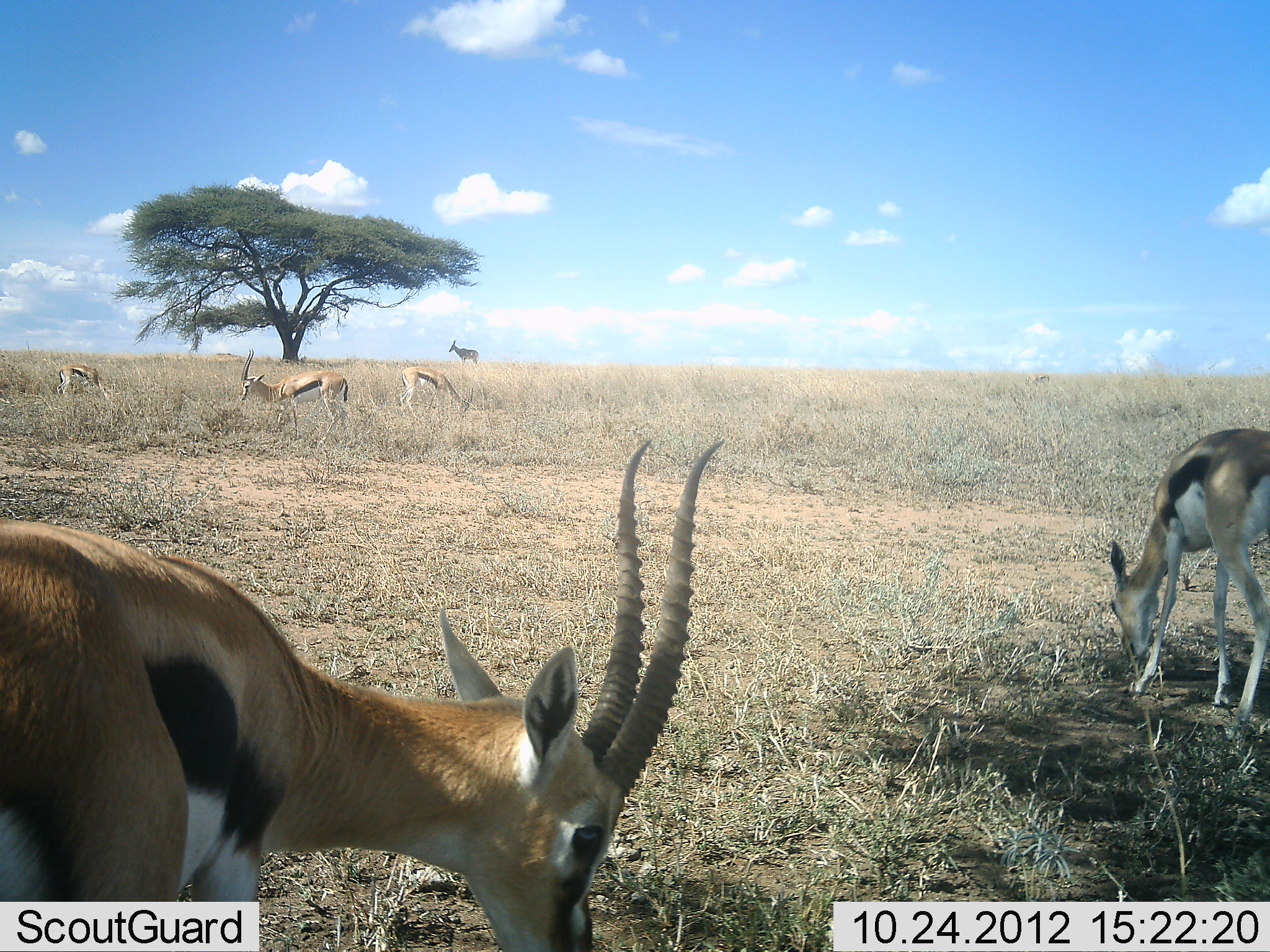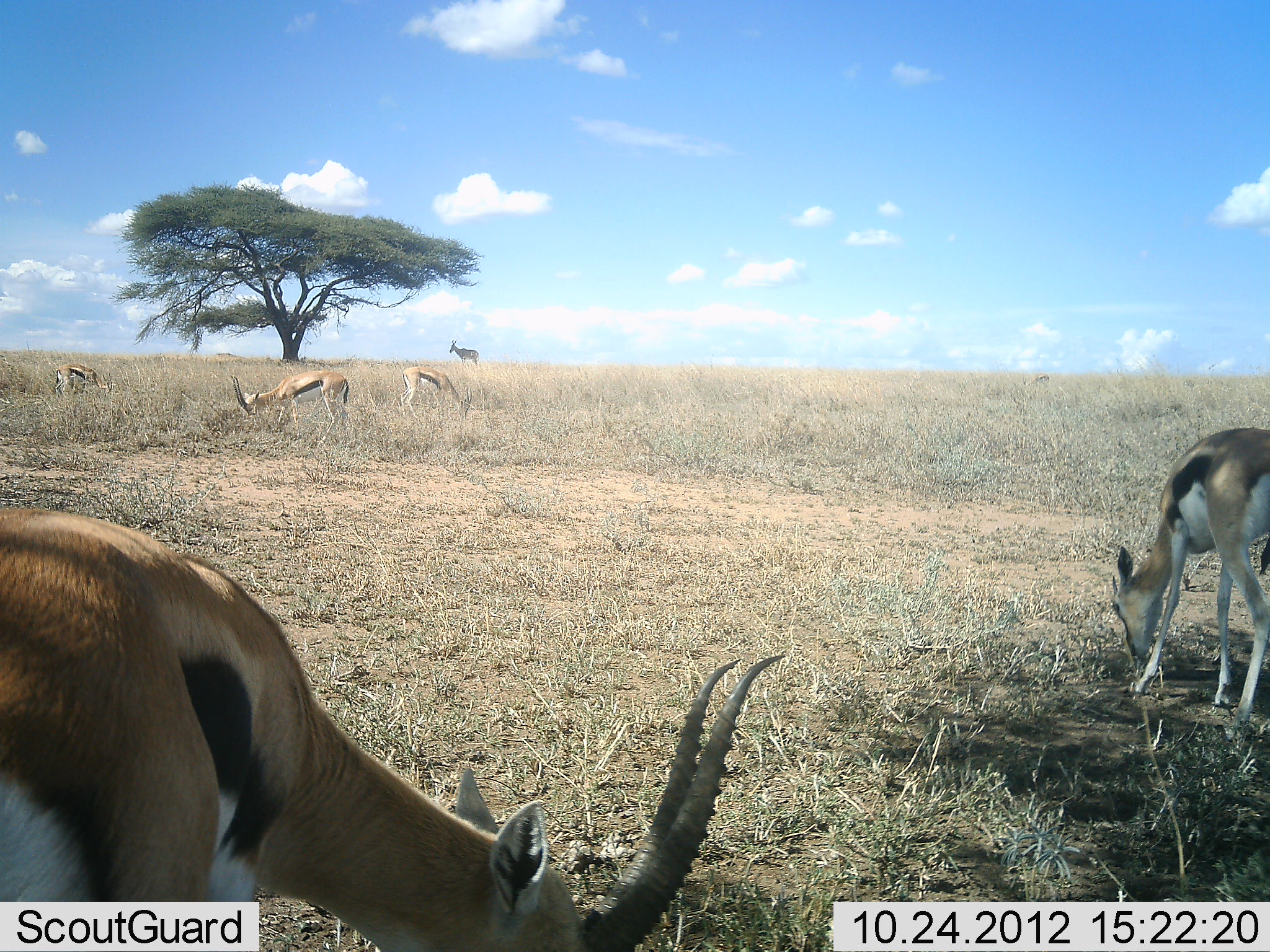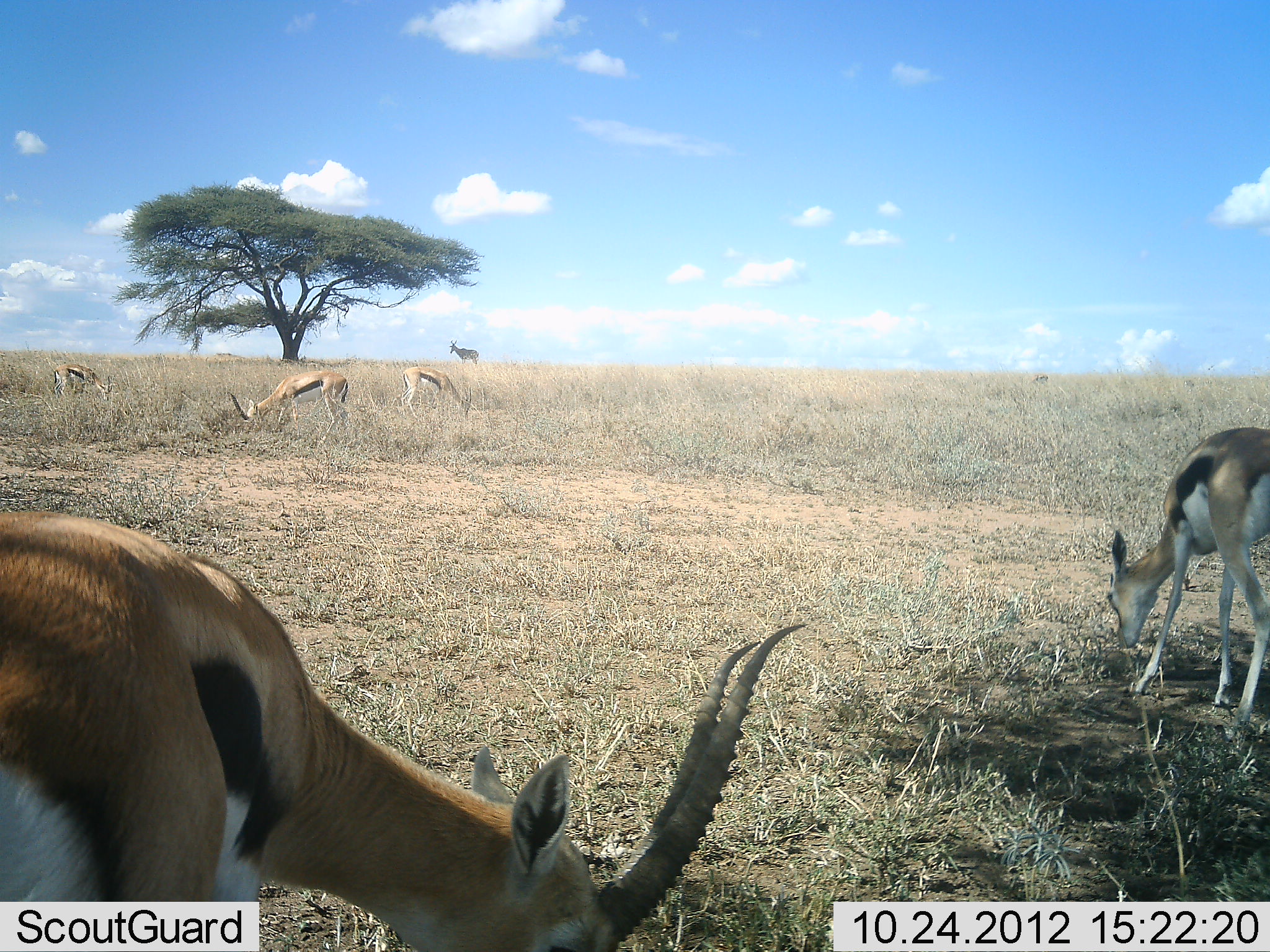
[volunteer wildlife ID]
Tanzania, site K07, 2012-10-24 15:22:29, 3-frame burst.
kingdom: Animalia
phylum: Chordata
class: Mammalia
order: Artiodactyla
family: Bovidae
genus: Eudorcas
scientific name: Eudorcas thomsonii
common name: thomson's gazelle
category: gazellethomsons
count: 6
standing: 38%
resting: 0%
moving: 0%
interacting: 0%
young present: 12%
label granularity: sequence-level